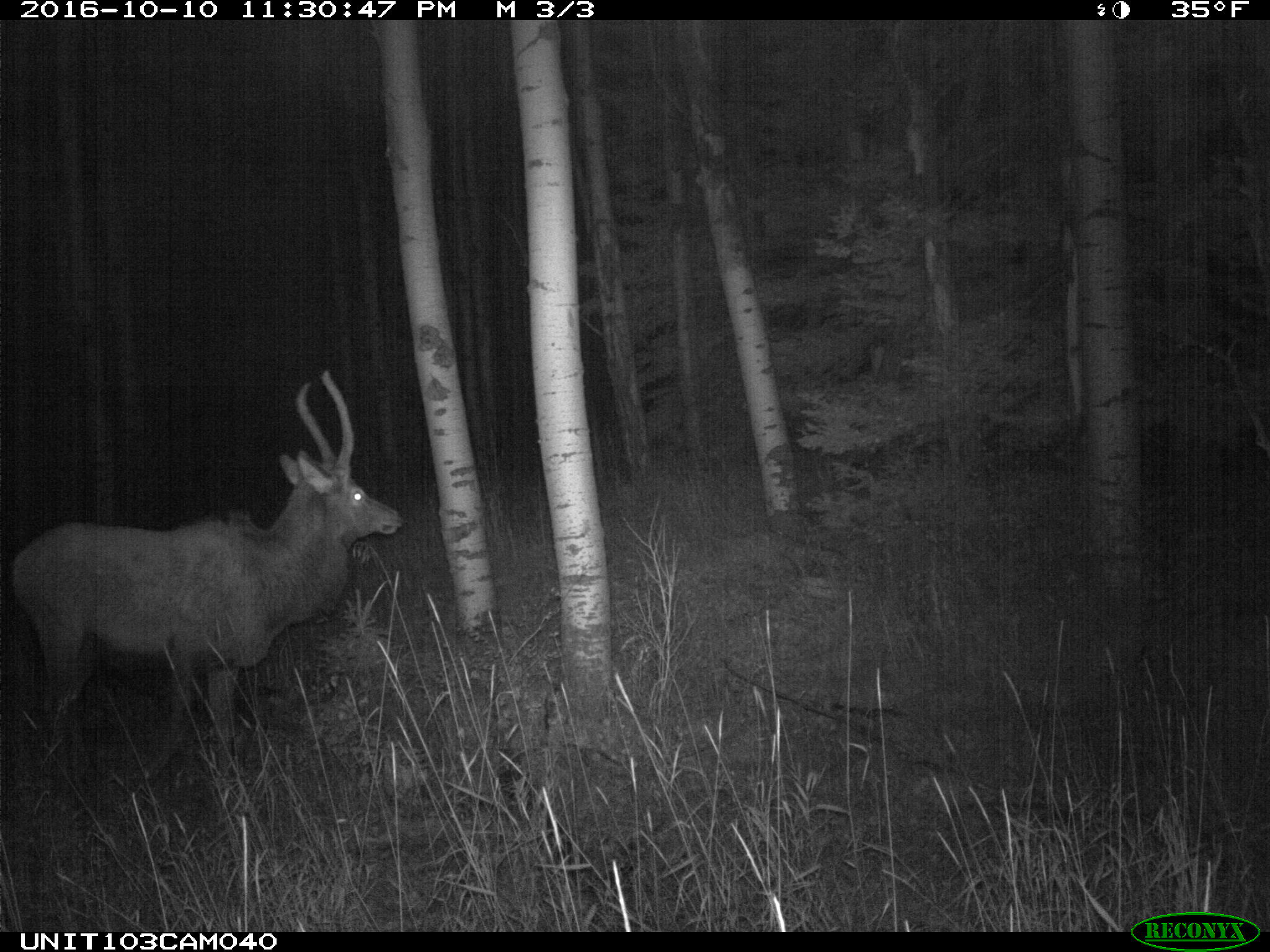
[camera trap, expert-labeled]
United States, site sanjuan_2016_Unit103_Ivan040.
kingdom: Animalia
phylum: Chordata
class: Mammalia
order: Artiodactyla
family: Cervidae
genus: Cervus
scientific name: Cervus elaphus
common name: red deer